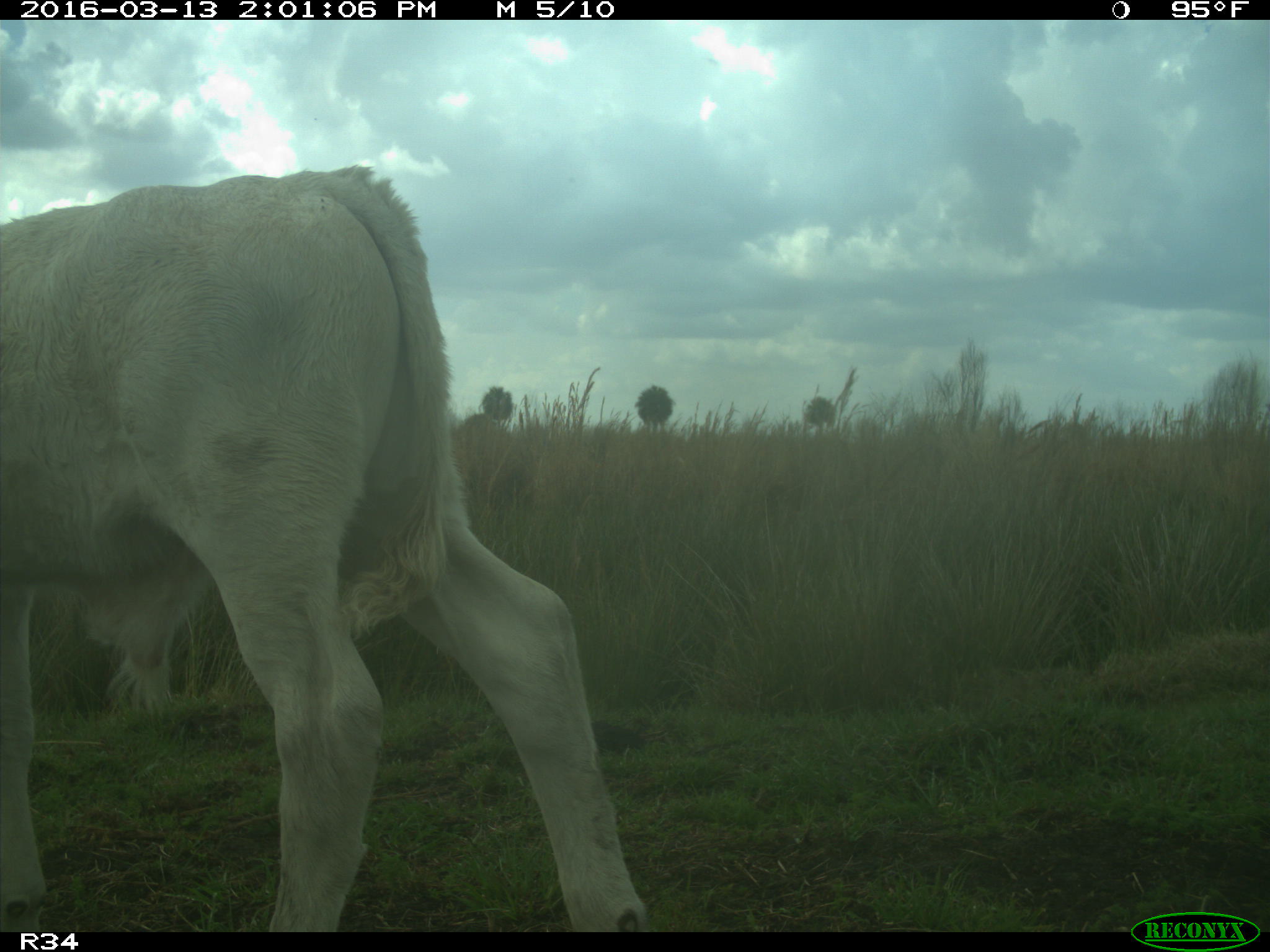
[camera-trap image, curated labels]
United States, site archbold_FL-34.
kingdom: Animalia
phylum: Chordata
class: Mammalia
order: Artiodactyla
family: Bovidae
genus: Bos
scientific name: Bos taurus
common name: domestic cow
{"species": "Bos taurus (domestic cow)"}